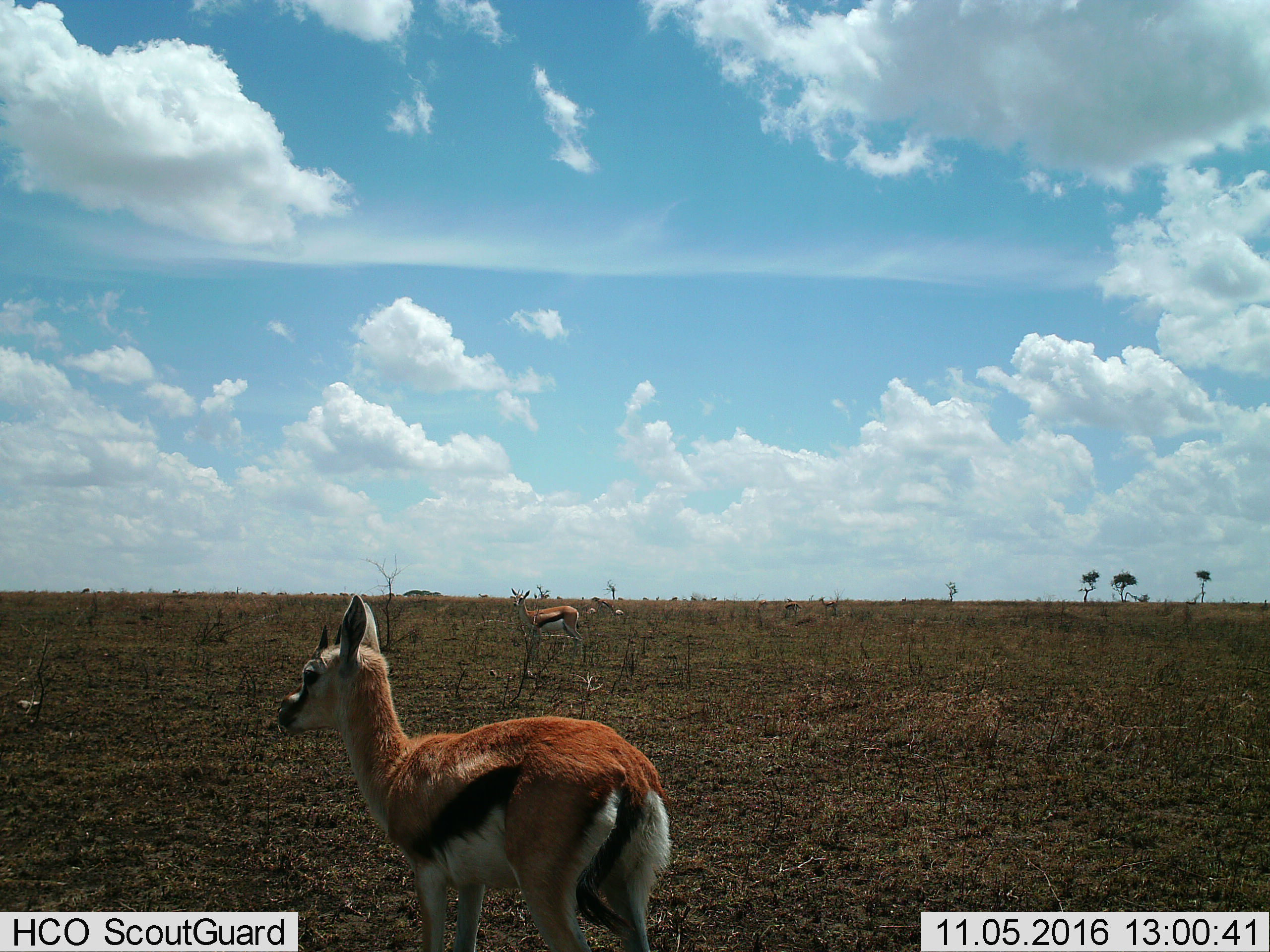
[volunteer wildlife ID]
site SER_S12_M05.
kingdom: Animalia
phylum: Chordata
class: Mammalia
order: Artiodactyla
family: Bovidae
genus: Eudorcas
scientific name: Eudorcas thomsonii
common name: thomson's gazelle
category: gazellethomsons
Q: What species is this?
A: Gazellethomsons (thomson's gazelle) (Eudorcas thomsonii).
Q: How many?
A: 4.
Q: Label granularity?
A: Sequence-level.